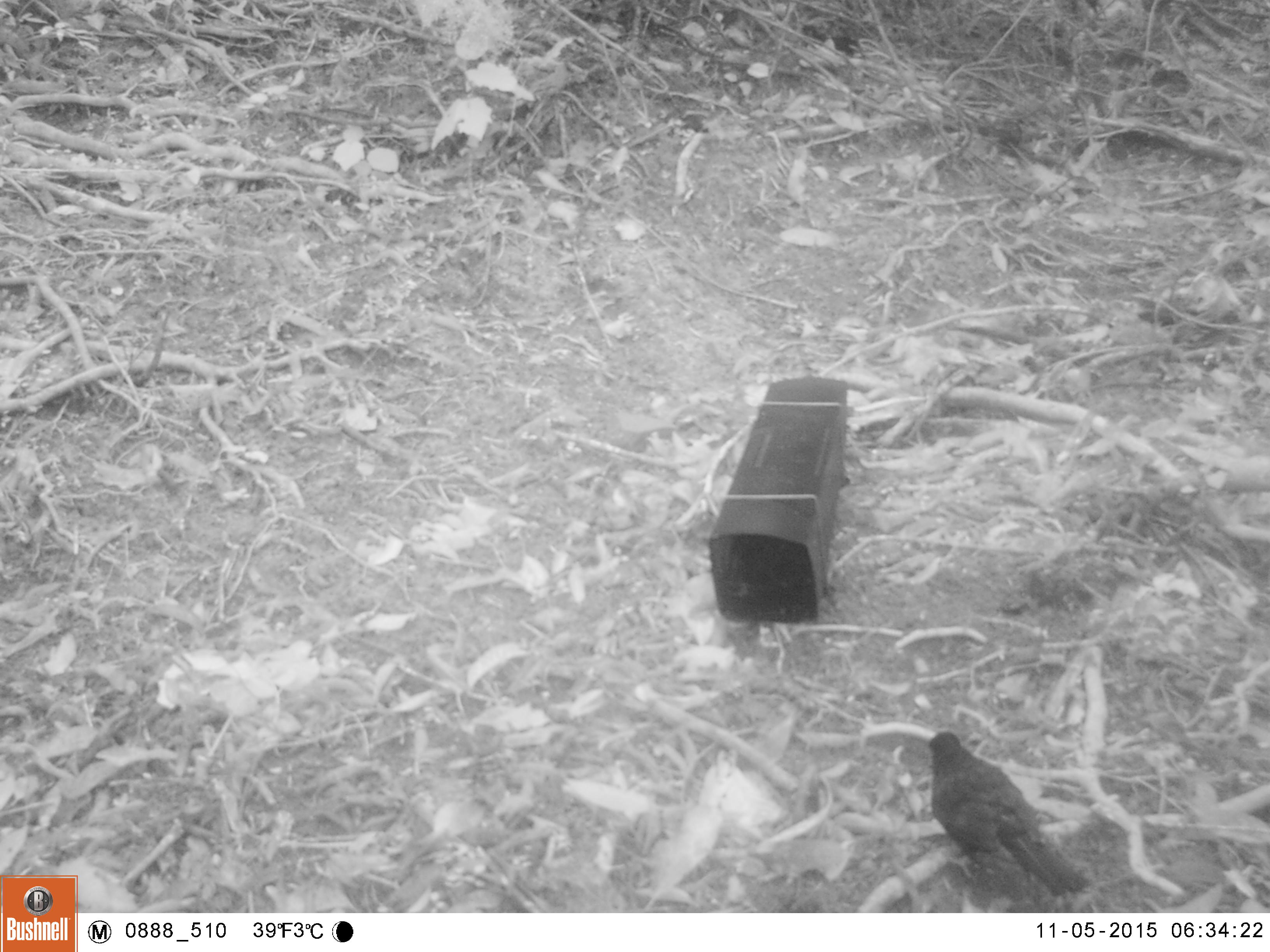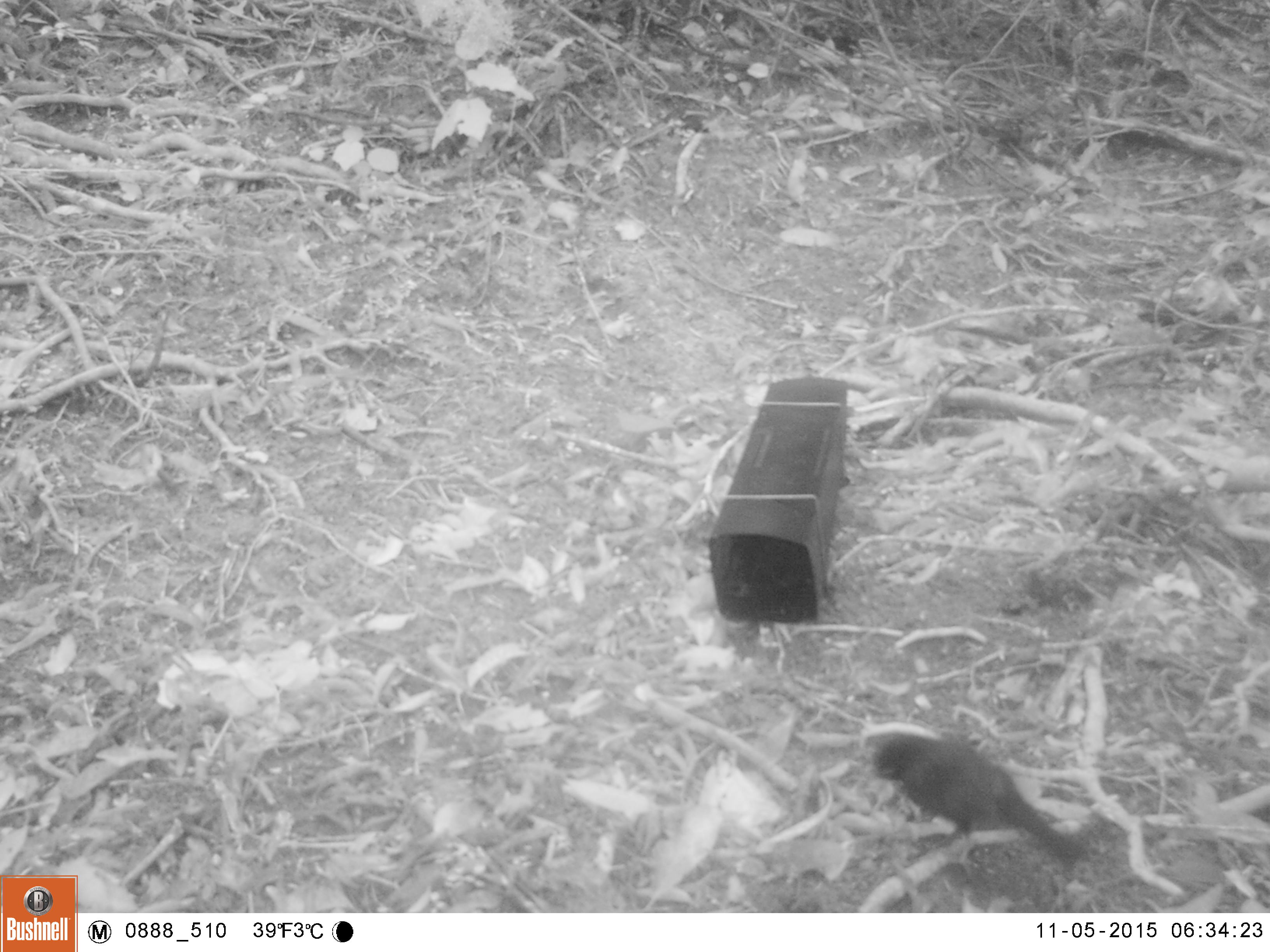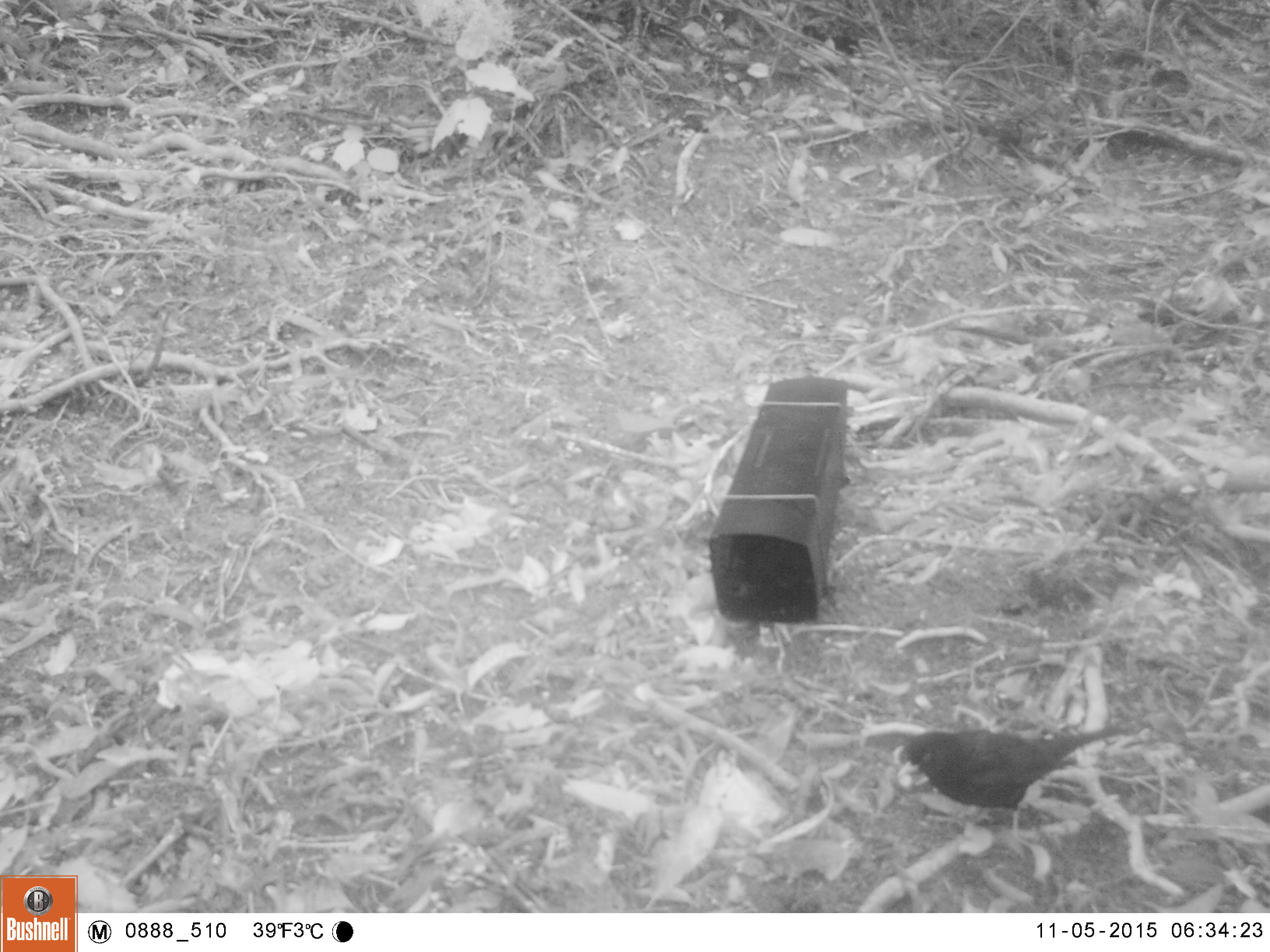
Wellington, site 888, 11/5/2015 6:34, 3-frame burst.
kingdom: Animalia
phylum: Chordata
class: Aves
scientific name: Aves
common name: bird